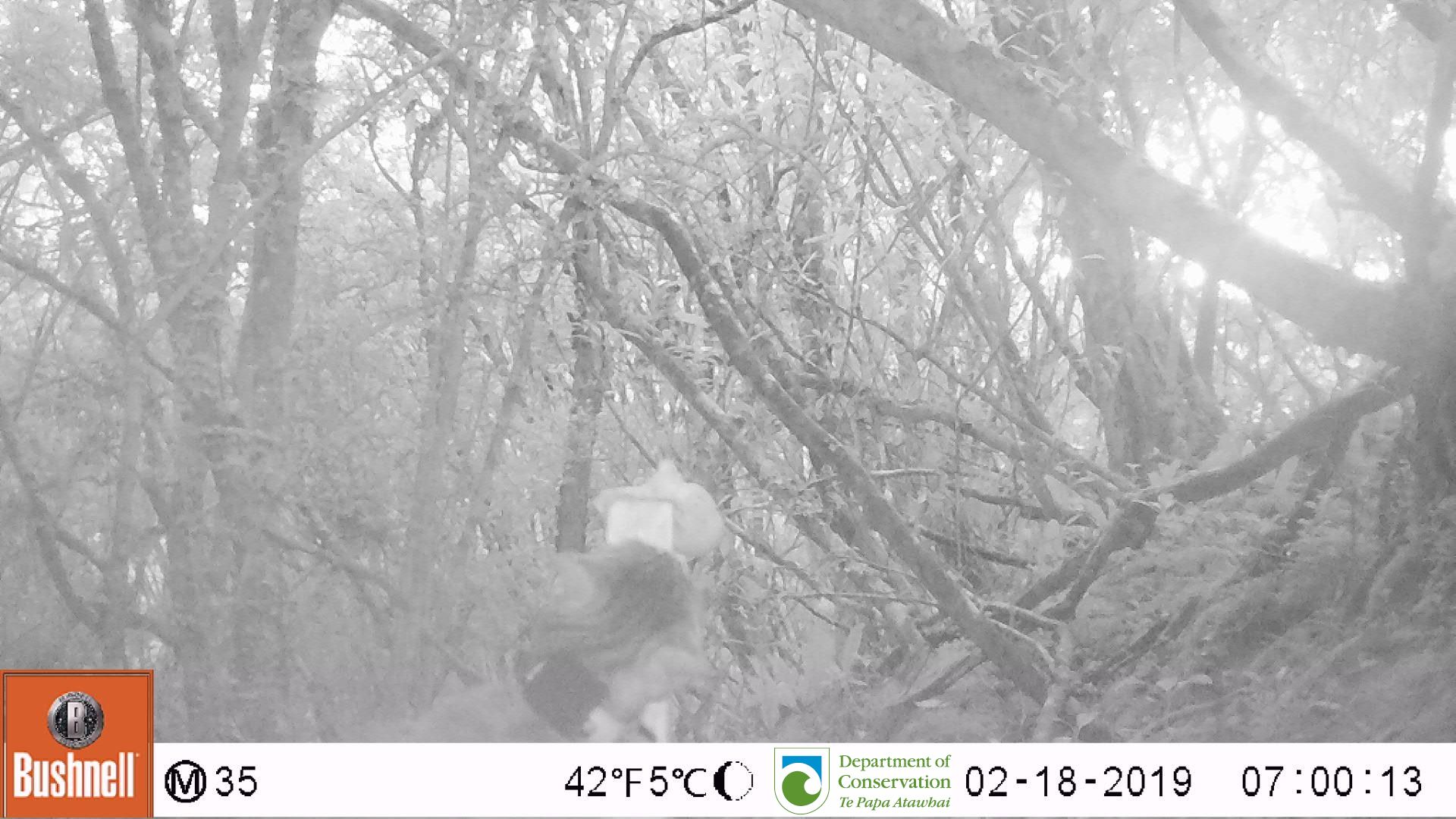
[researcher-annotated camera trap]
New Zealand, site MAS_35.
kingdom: Animalia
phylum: Chordata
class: Mammalia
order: Carnivora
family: Felidae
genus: Felis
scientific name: Felis catus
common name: domestic cat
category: cat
Cat (domestic cat) (Felis catus).